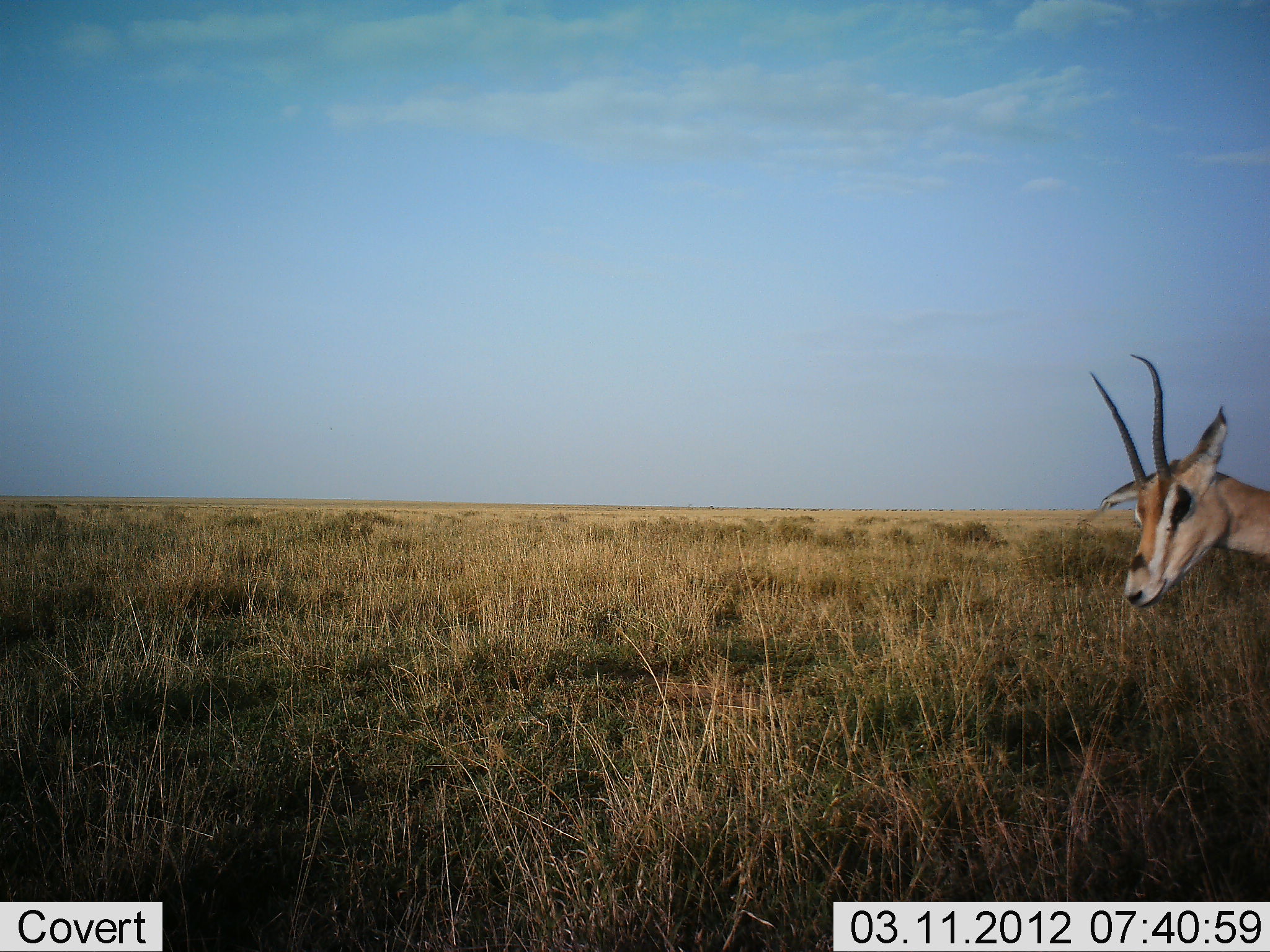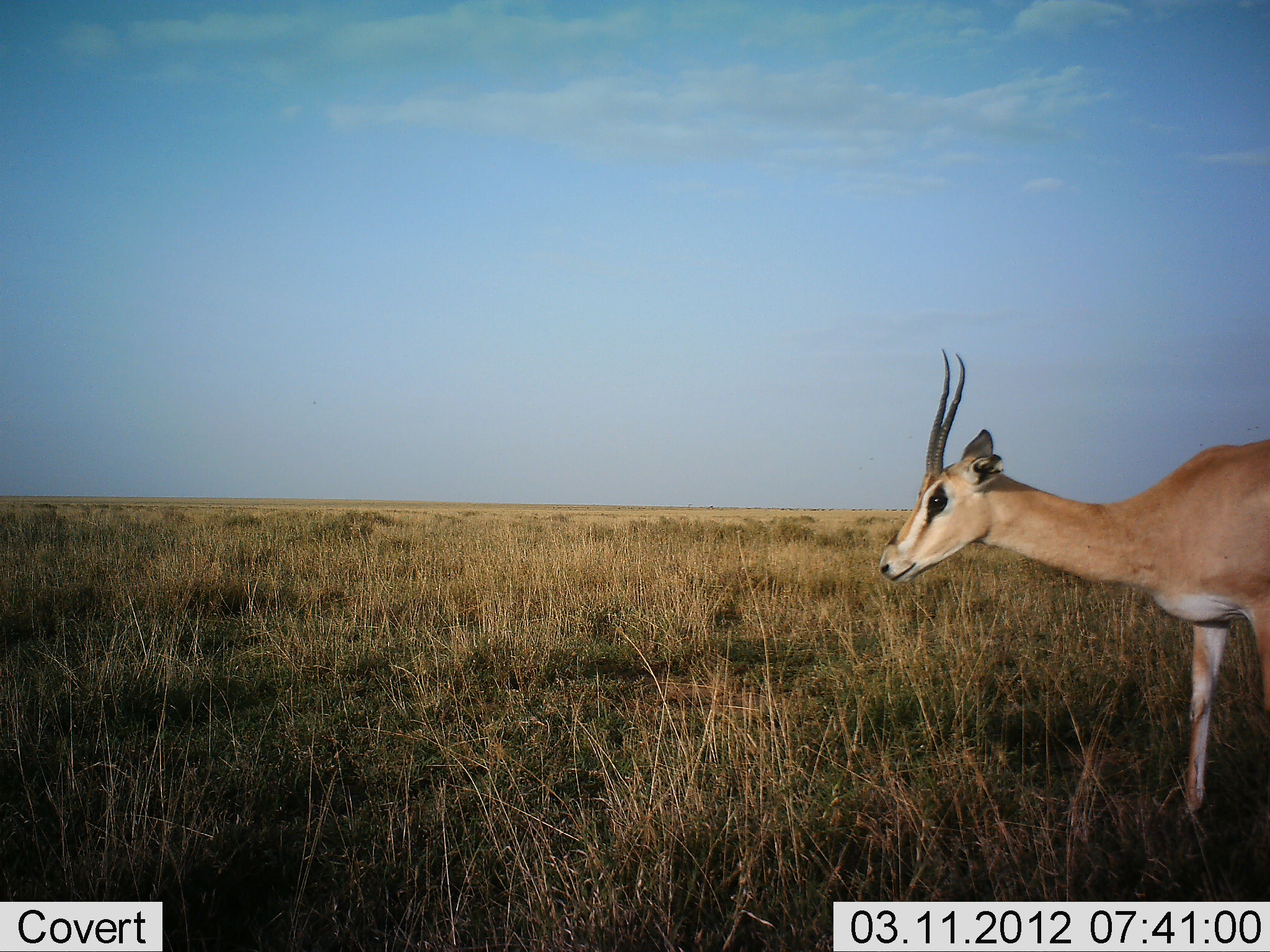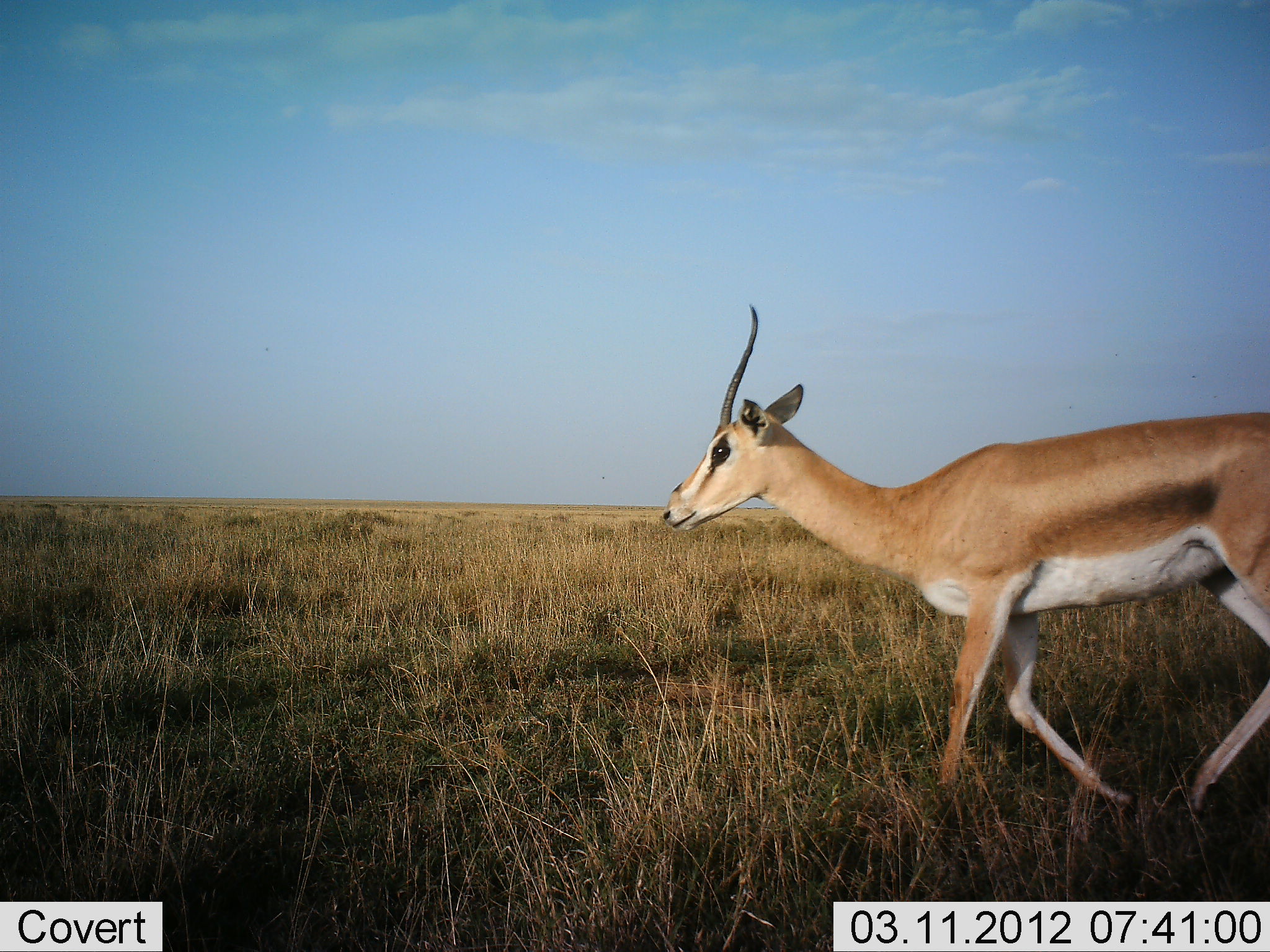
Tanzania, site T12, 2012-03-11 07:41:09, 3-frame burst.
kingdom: Animalia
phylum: Chordata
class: Mammalia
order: Artiodactyla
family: Bovidae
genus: Nanger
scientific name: Nanger granti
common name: grant's gazelle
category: gazellegrants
Gazellegrants (grant's gazelle) (Nanger granti), count 1. Behavior (volunteer vote fractions): standing 7%, resting 0%, moving 93%, interacting 0%. Young present (vote fraction): 0%. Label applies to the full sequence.